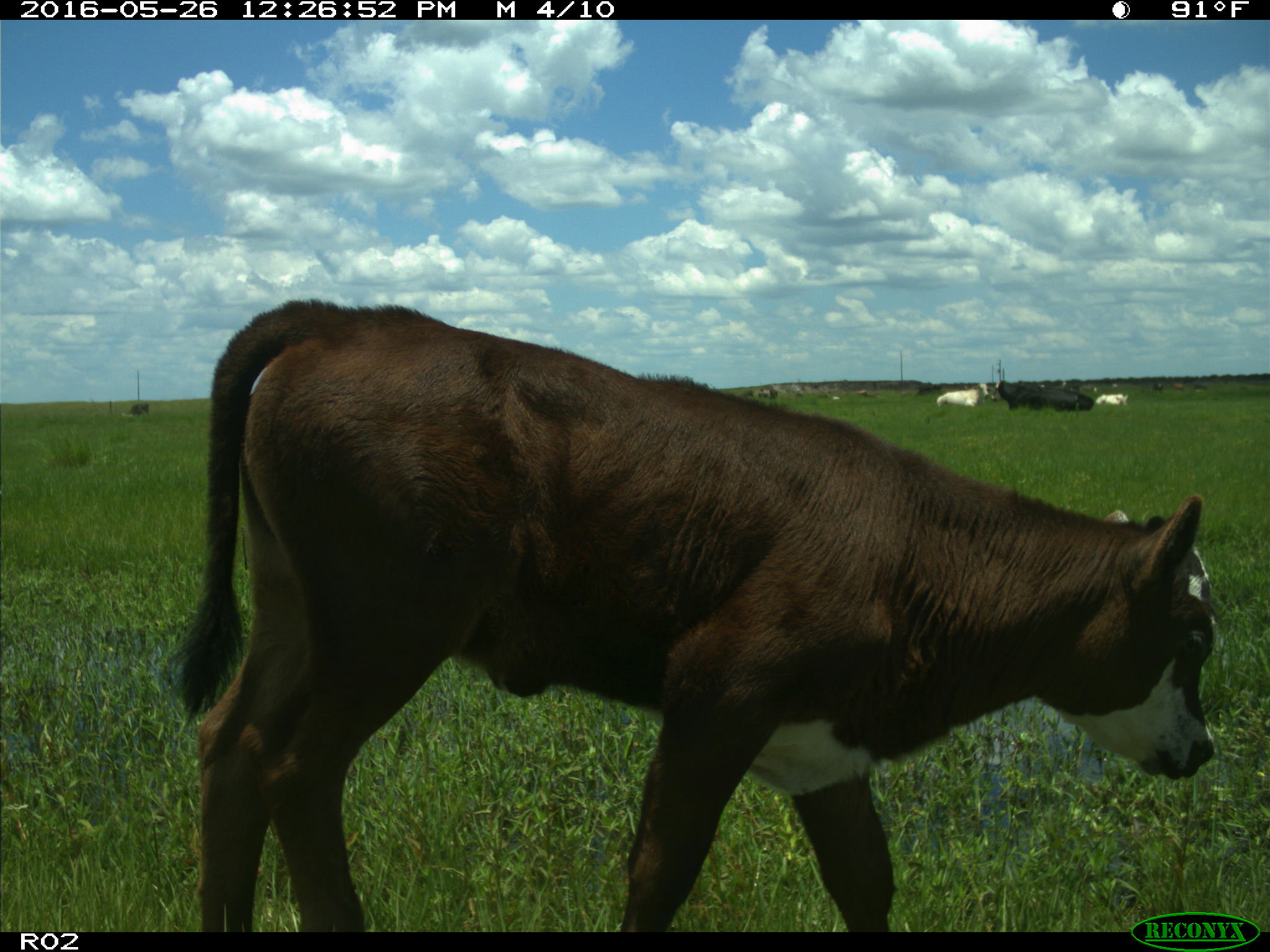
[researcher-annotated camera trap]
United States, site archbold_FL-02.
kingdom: Animalia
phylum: Chordata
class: Mammalia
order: Artiodactyla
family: Bovidae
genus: Bos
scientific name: Bos taurus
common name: domestic cow